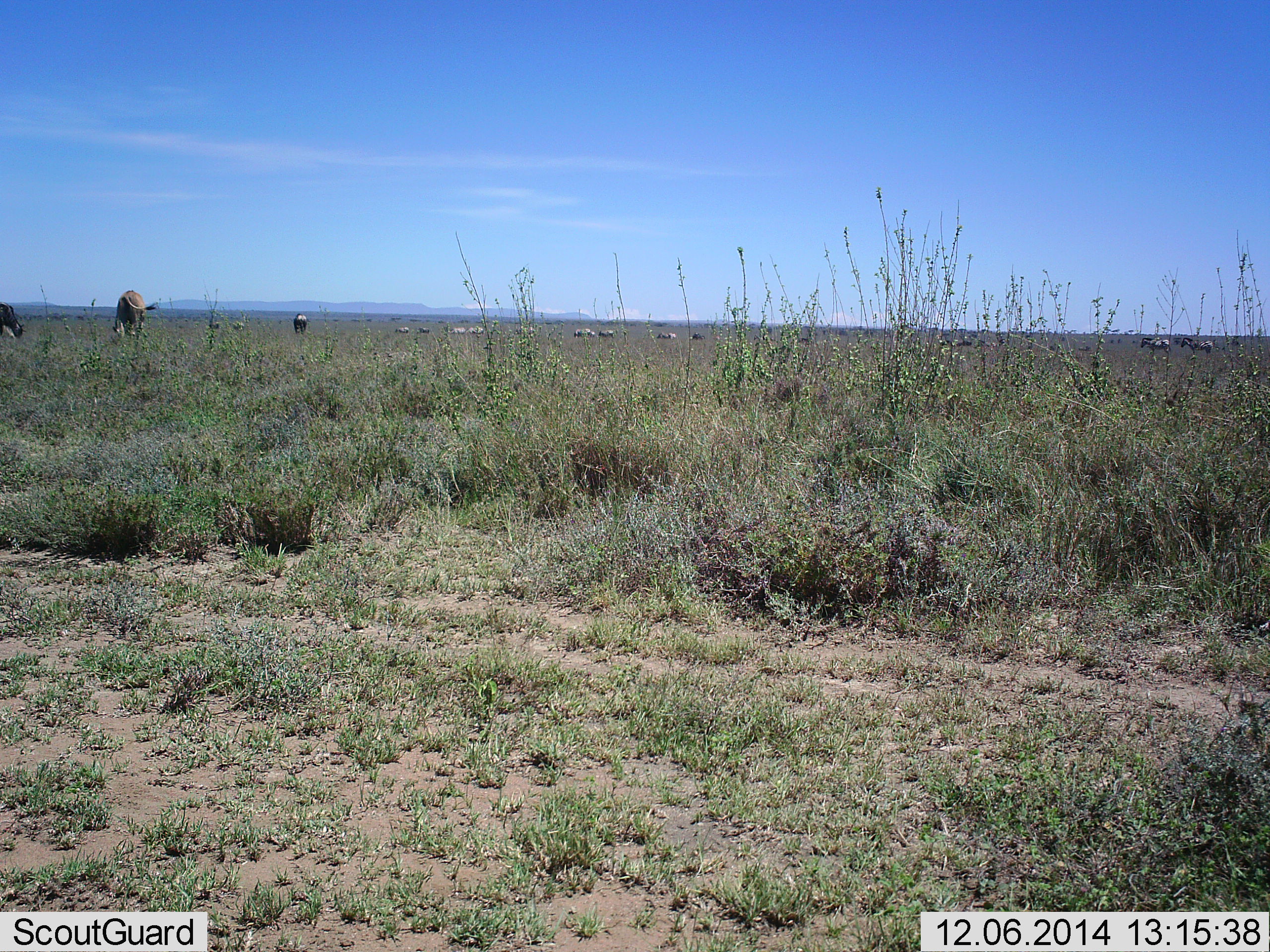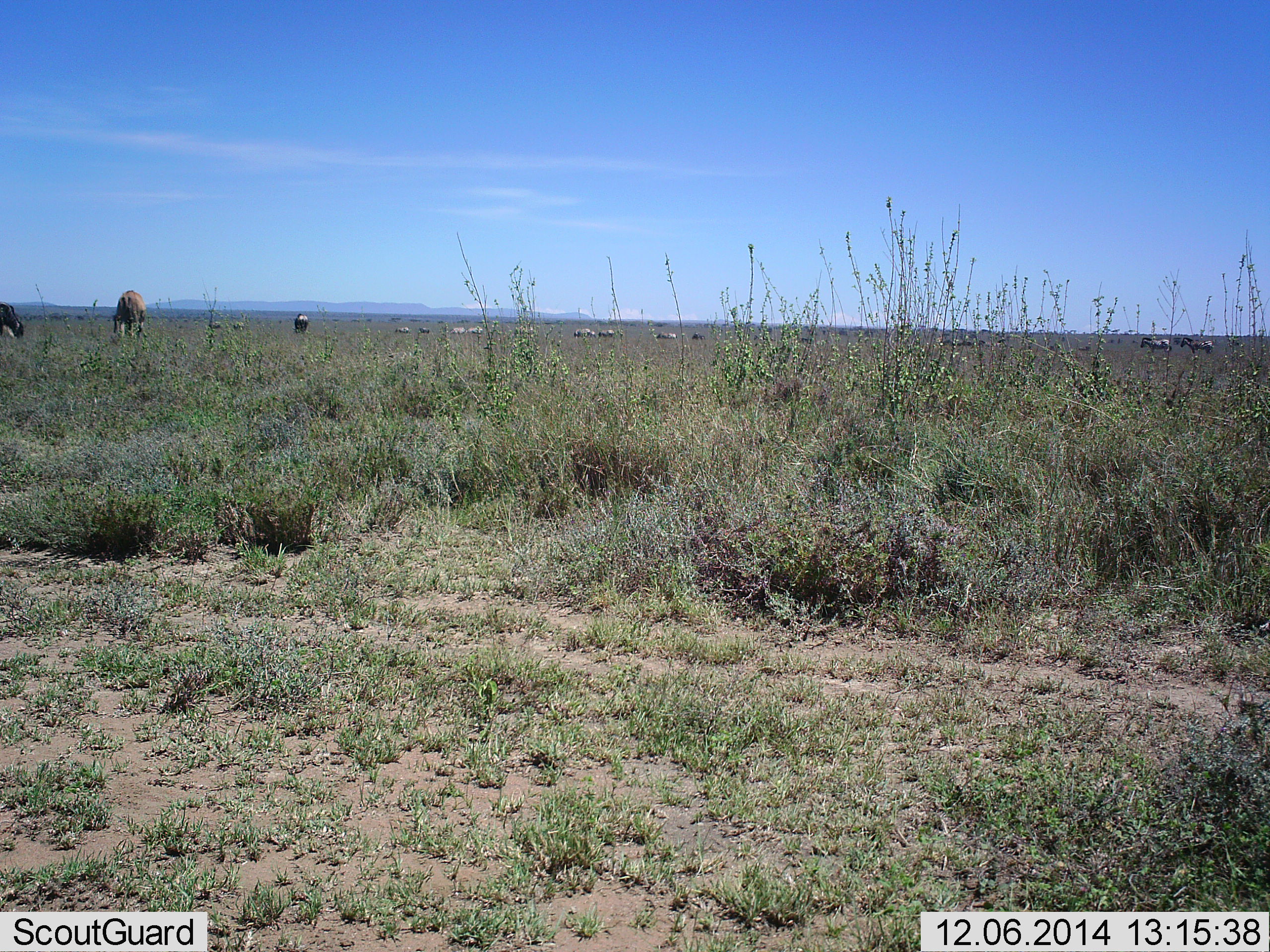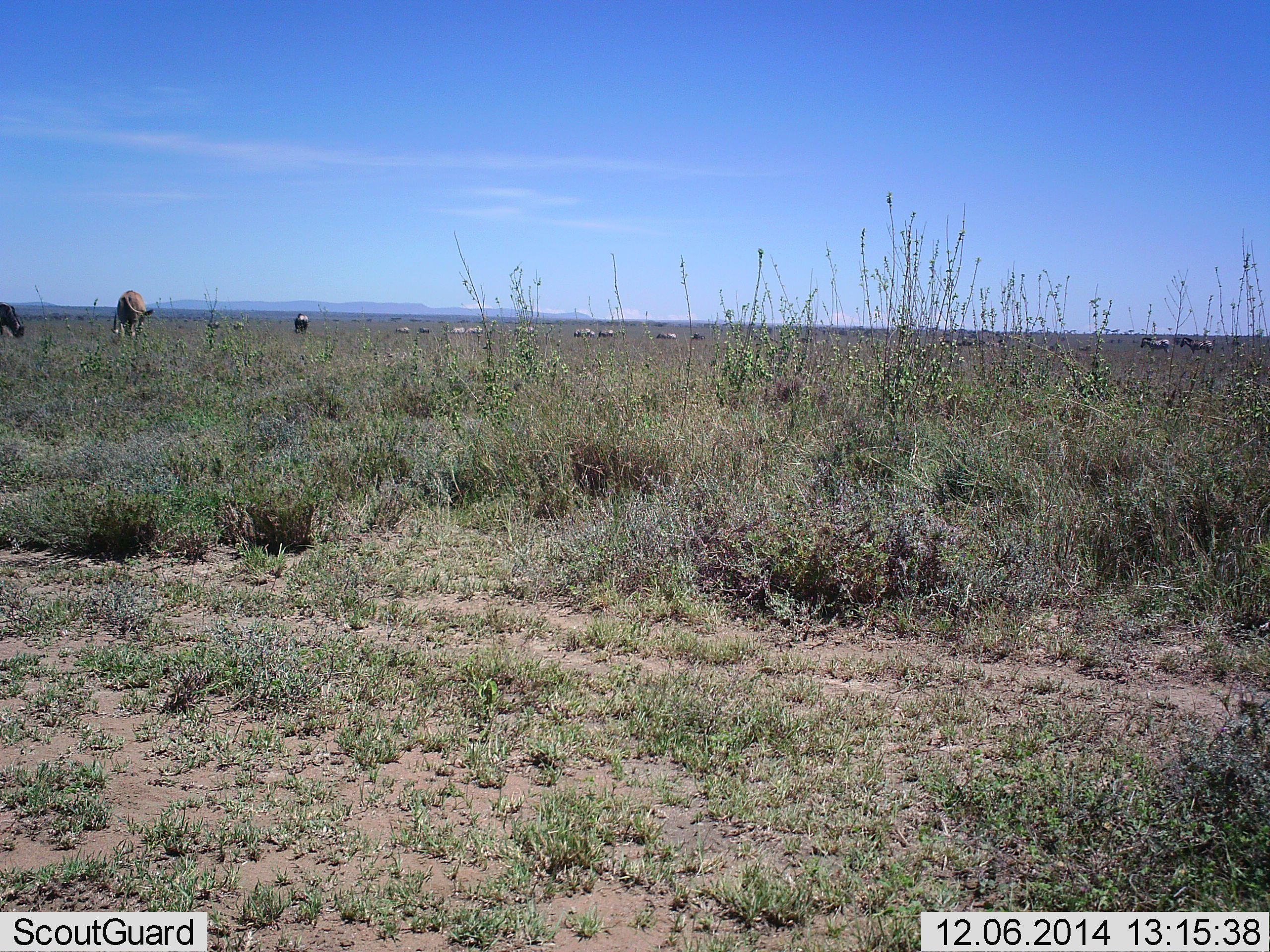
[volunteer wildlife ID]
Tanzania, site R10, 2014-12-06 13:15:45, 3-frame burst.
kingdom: Animalia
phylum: Chordata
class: Mammalia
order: Artiodactyla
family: Bovidae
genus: Connochaetes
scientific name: Connochaetes taurinus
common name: blue wildebeest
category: wildebeest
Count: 11-50.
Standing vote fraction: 45%.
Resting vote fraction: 0%.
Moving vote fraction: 9%.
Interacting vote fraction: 0%.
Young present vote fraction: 0%.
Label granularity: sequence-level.